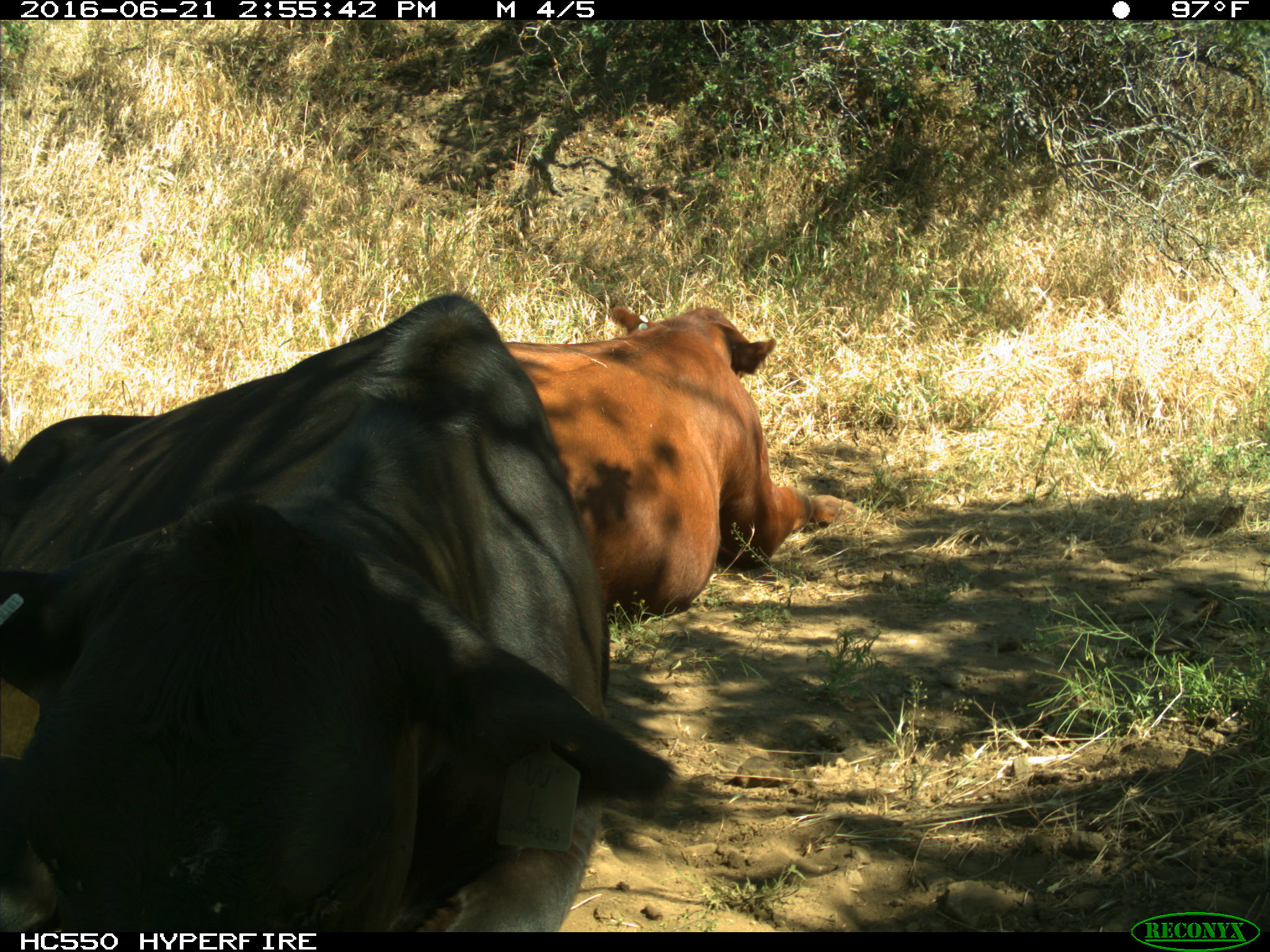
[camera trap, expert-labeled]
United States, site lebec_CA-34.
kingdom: Animalia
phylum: Chordata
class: Mammalia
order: Artiodactyla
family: Bovidae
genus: Bos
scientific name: Bos taurus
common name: domestic cow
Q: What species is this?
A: Bos taurus (domestic cow).